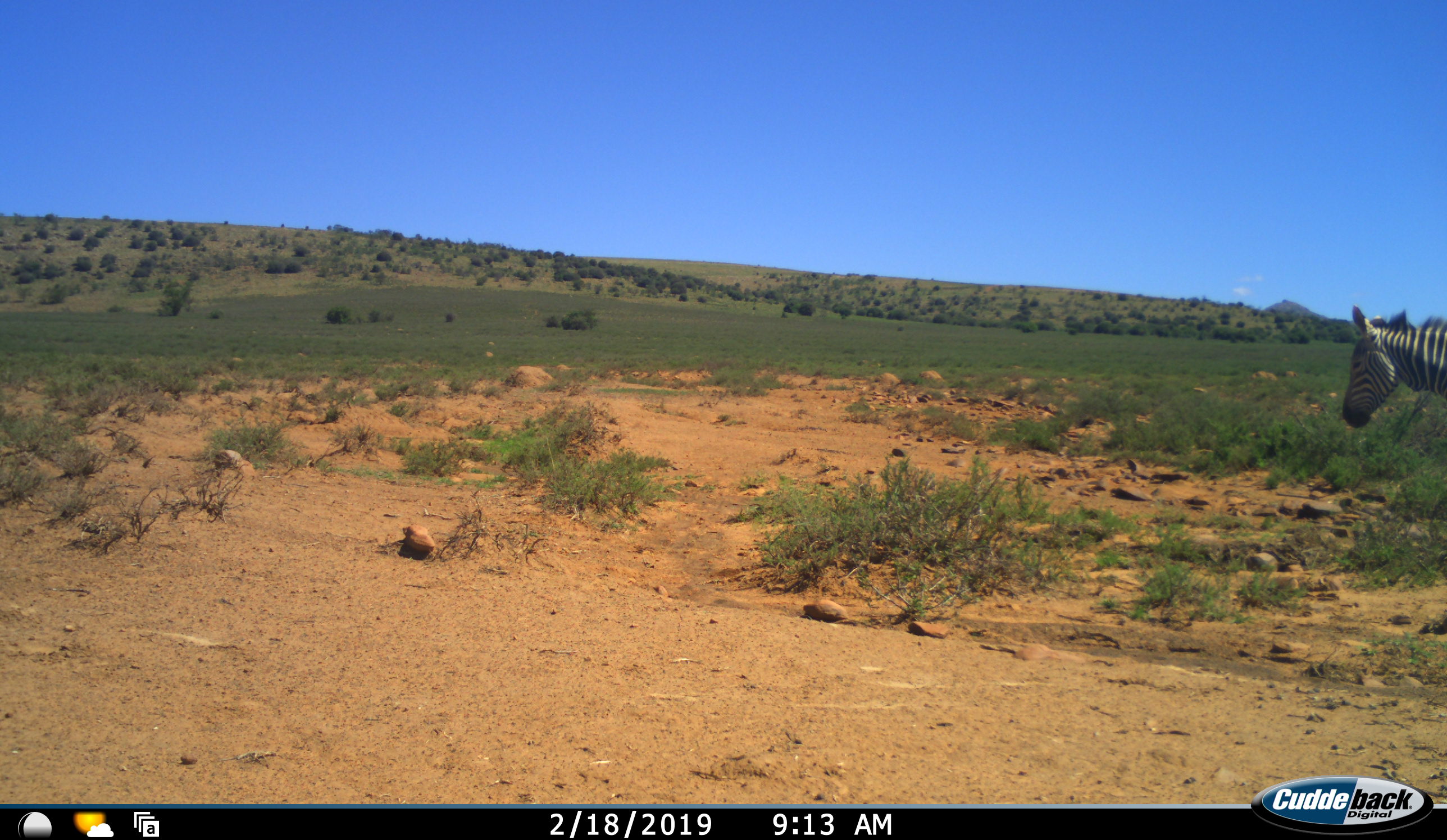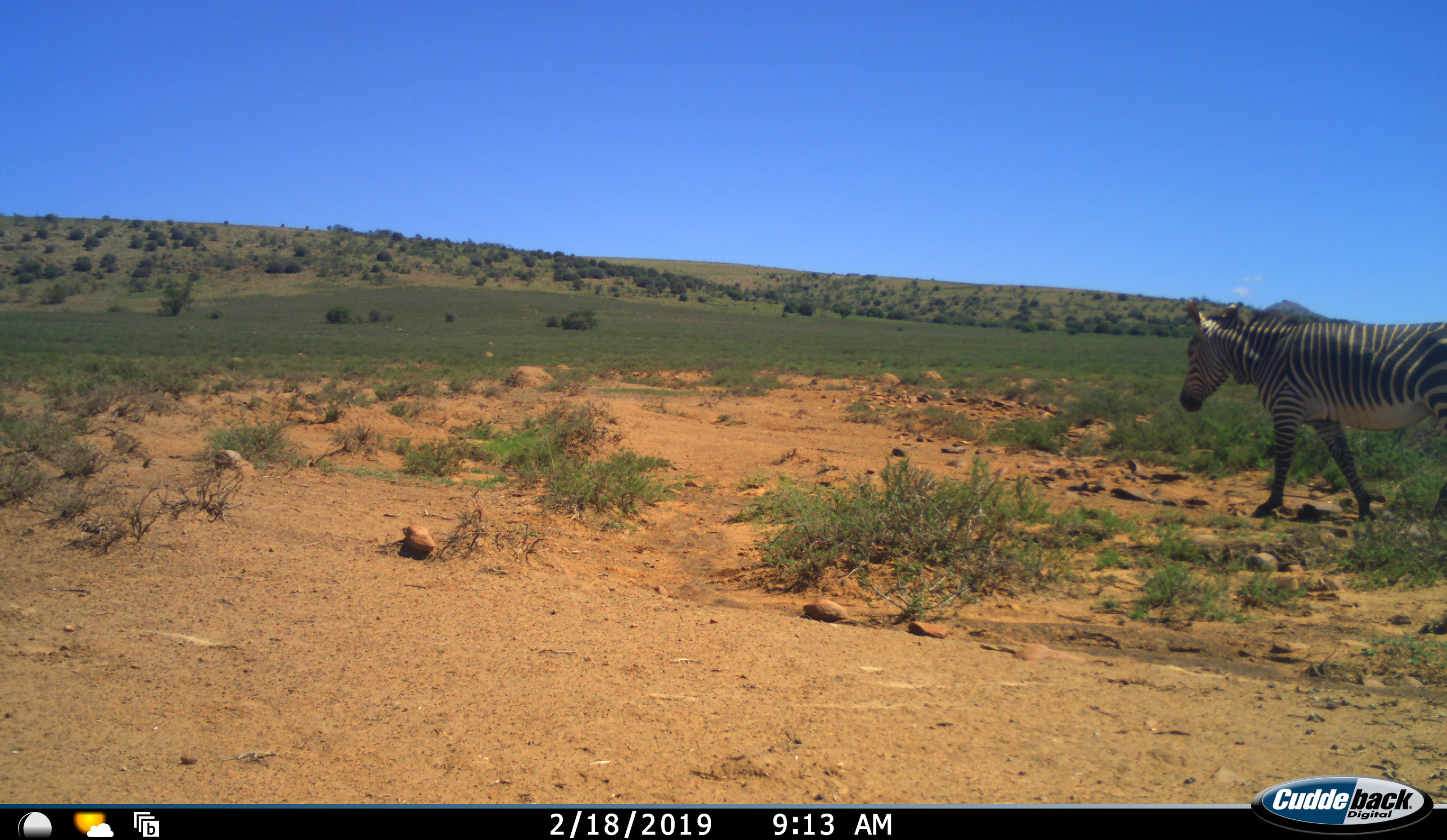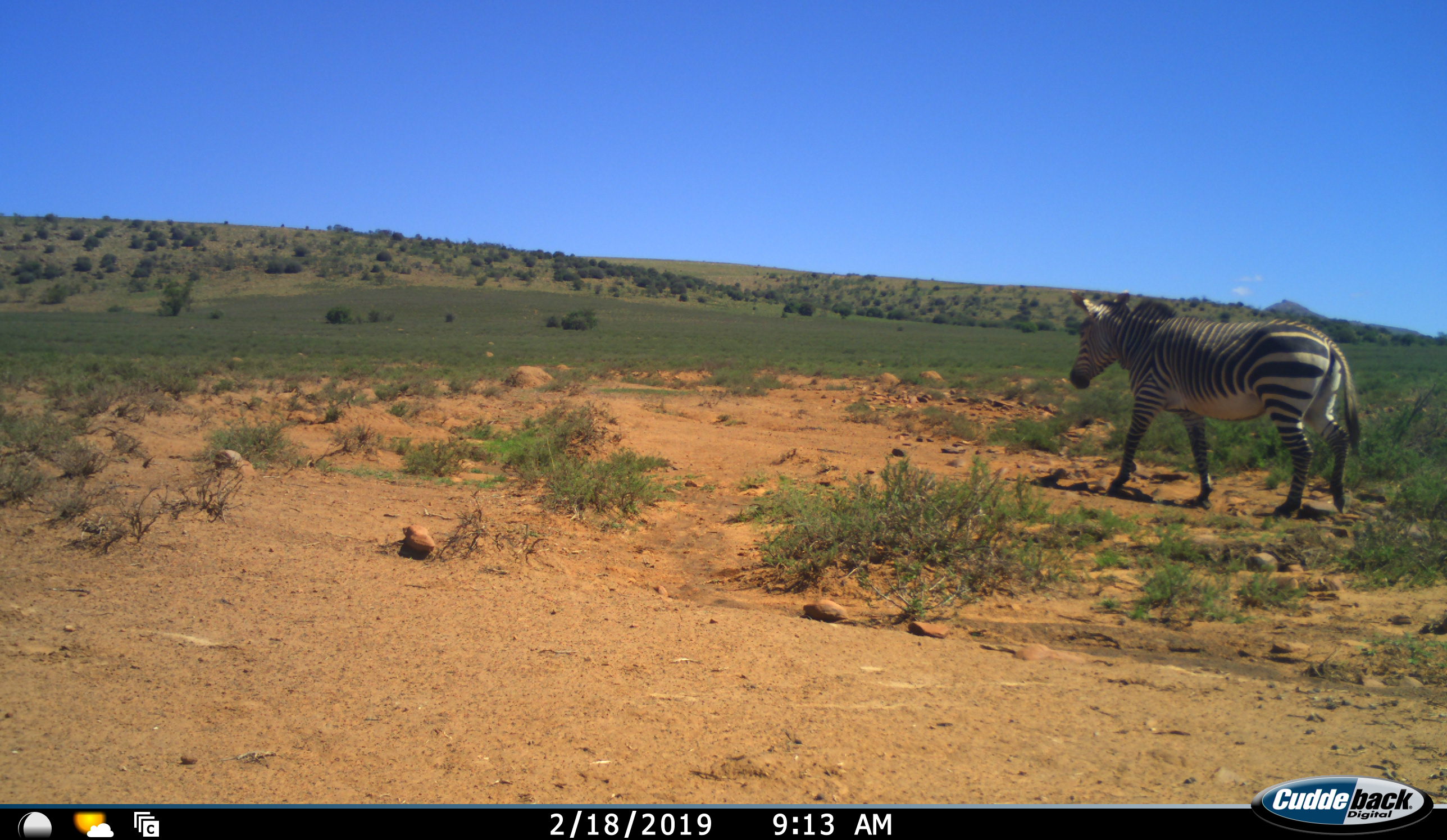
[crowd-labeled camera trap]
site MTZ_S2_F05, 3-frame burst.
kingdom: Animalia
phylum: Chordata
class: Mammalia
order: Perissodactyla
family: Equidae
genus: Equus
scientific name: Equus zebra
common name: mountain zebra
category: zebramountain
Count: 1.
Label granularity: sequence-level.